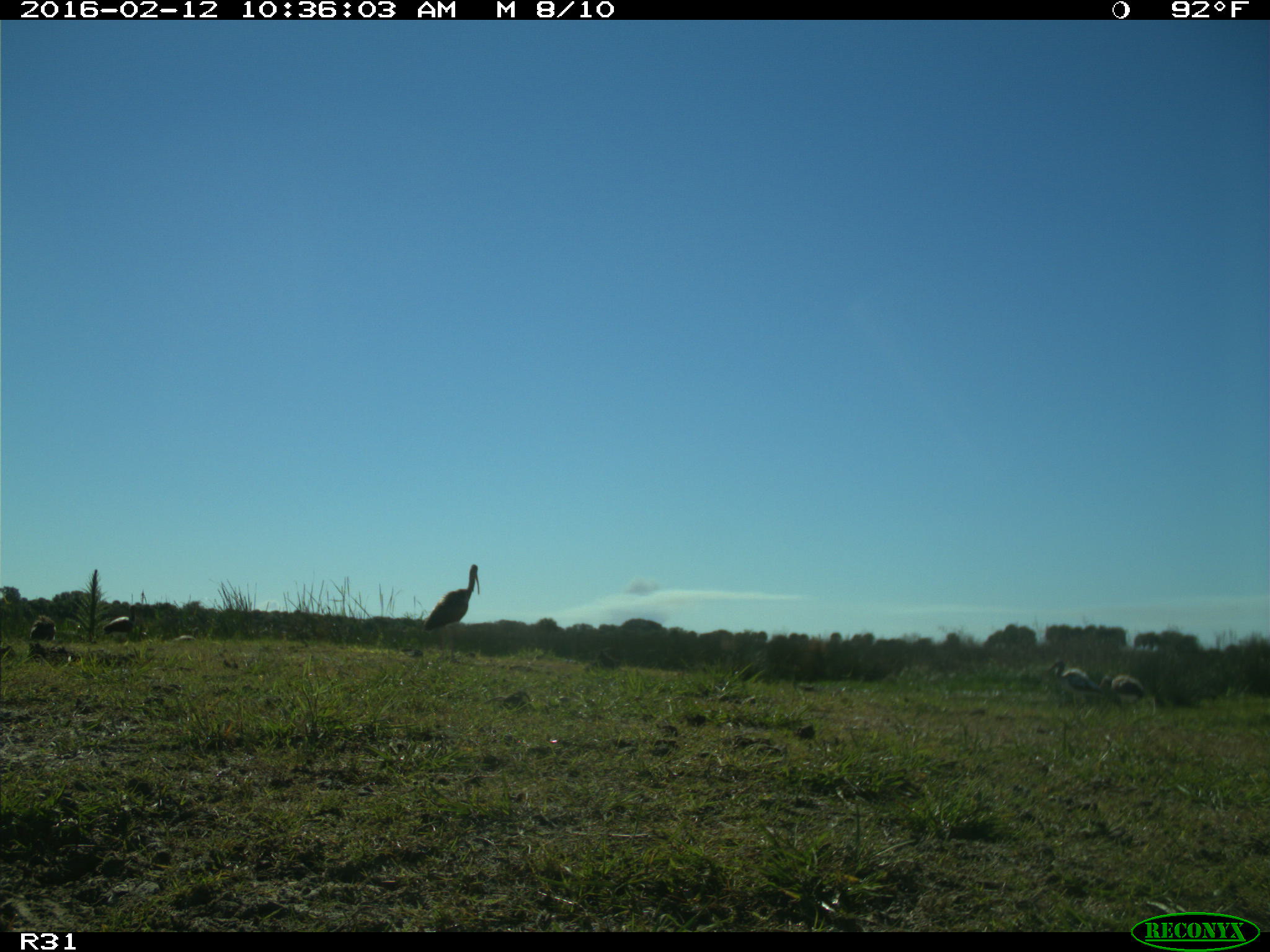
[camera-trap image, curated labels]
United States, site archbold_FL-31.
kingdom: Animalia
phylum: Chordata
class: Aves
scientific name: Aves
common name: birds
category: unidentified bird